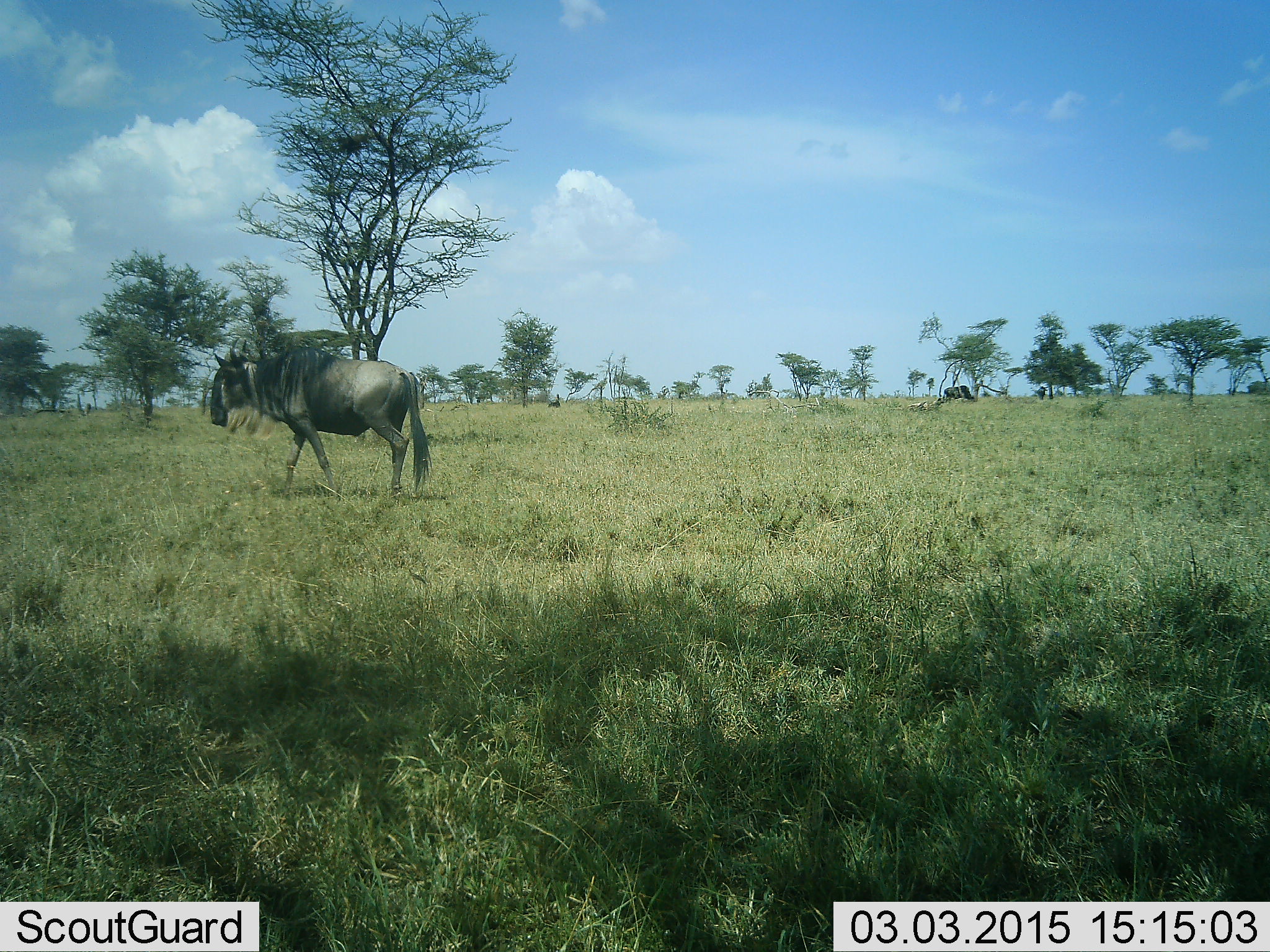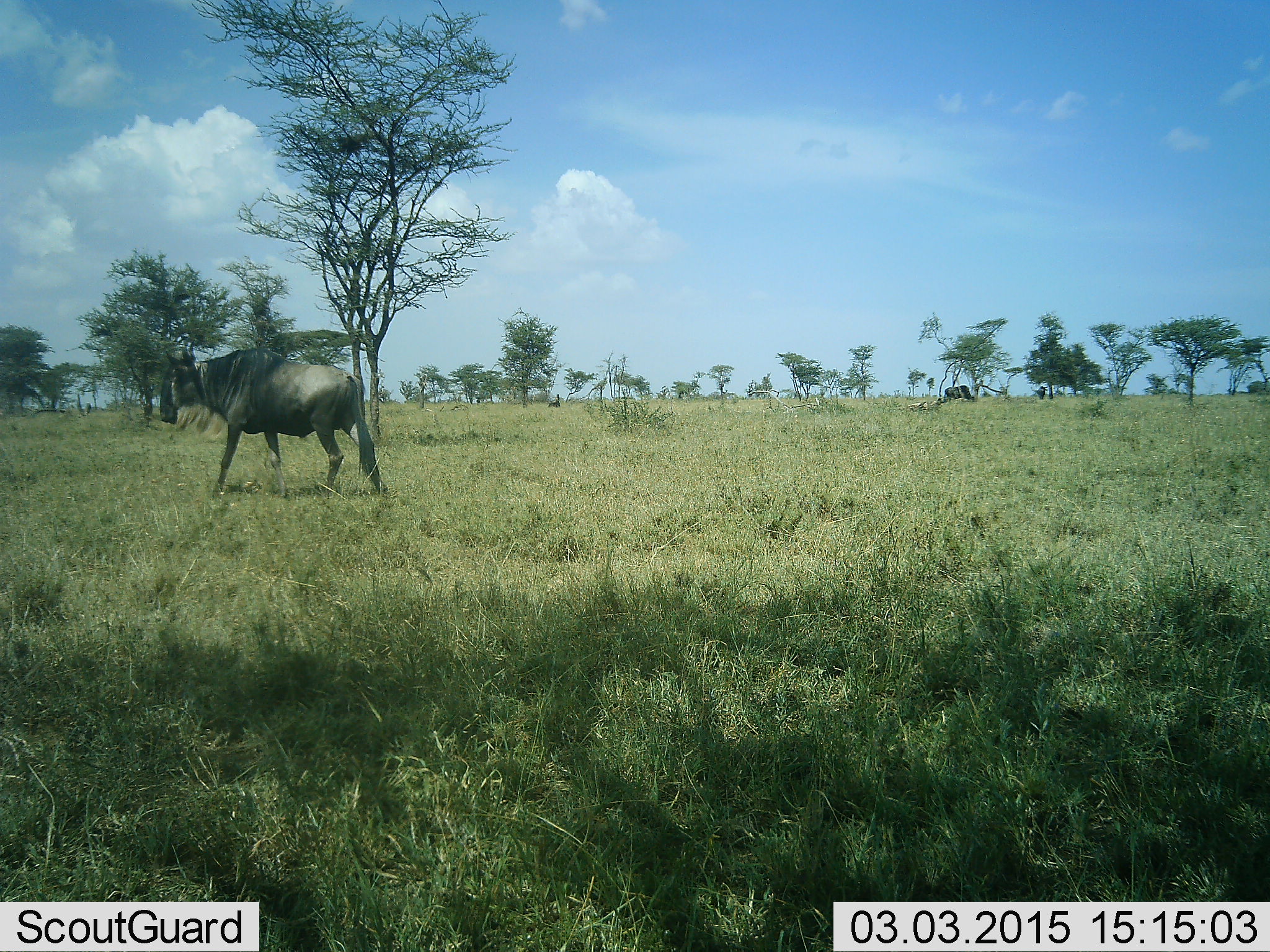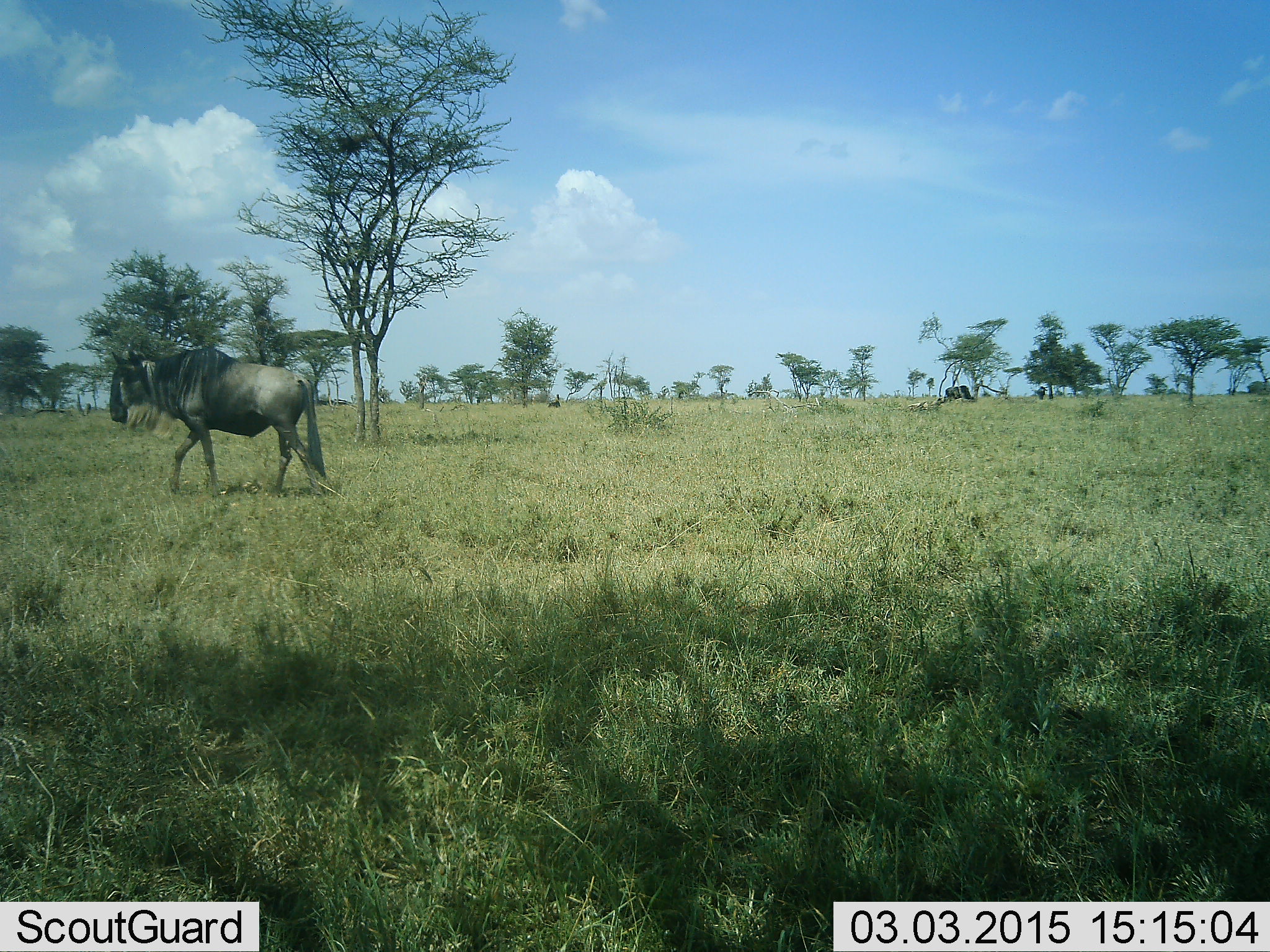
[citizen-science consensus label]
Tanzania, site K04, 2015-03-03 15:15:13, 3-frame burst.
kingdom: Animalia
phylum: Chordata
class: Mammalia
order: Artiodactyla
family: Bovidae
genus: Connochaetes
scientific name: Connochaetes taurinus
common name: blue wildebeest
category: wildebeest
Wildebeest (blue wildebeest) (Connochaetes taurinus), count 2. Behavior (volunteer vote fractions): standing 40%, resting 0%, moving 90%, interacting 0%. Young present (vote fraction): 0%. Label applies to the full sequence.